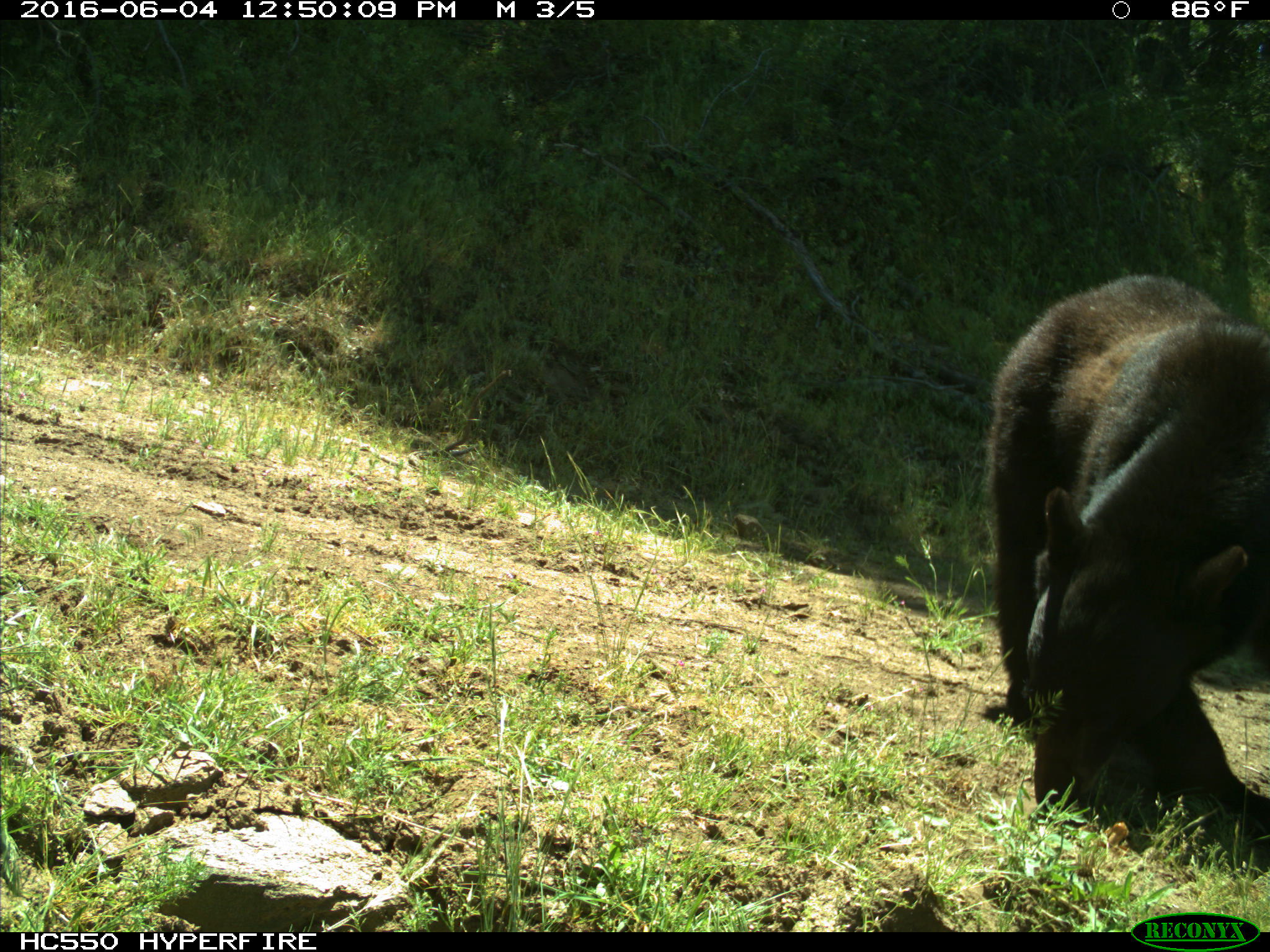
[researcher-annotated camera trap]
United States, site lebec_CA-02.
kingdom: Animalia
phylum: Chordata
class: Mammalia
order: Carnivora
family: Ursidae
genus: Ursus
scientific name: Ursus americanus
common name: american black bear